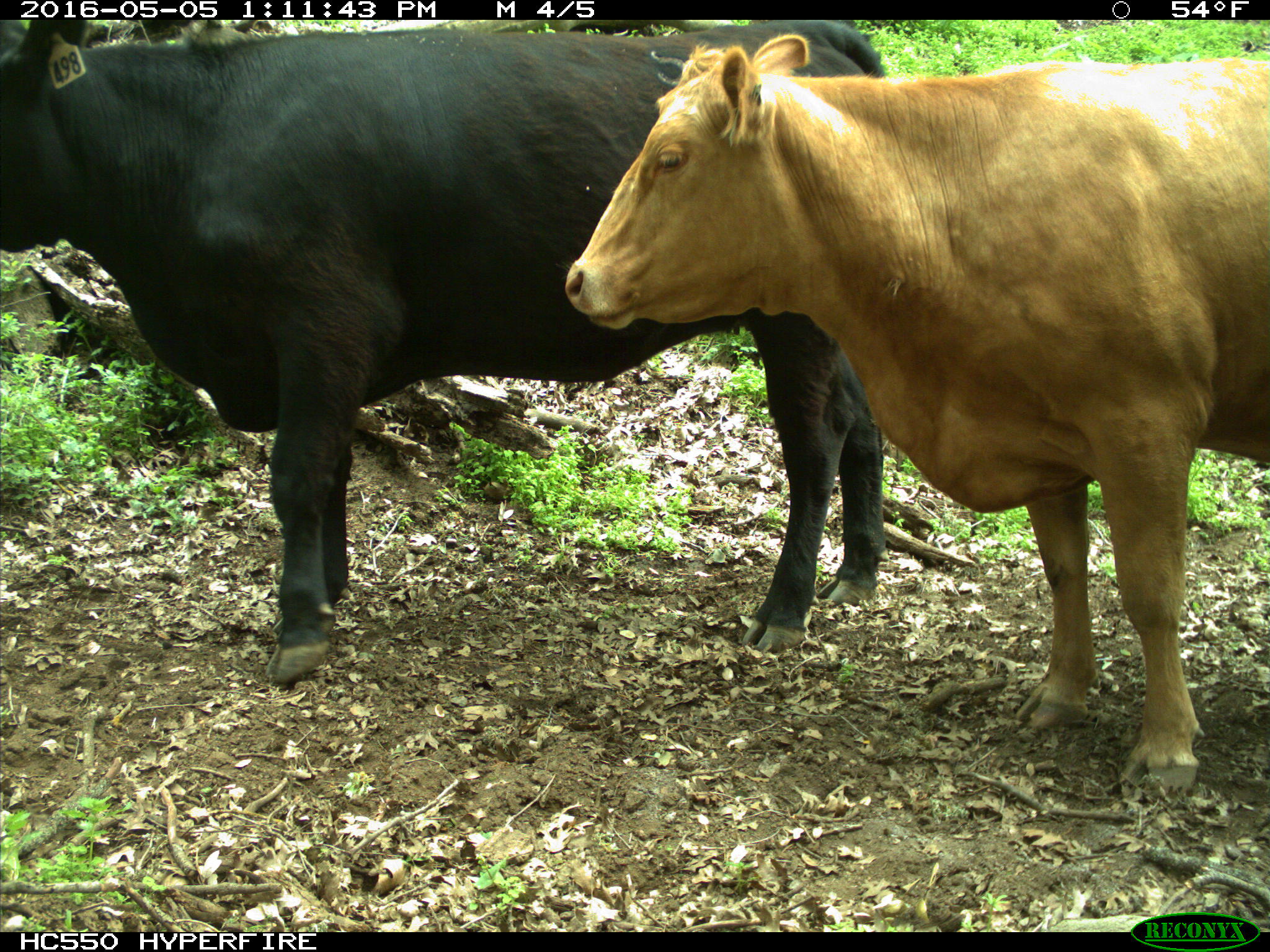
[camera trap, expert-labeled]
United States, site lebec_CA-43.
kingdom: Animalia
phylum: Chordata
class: Mammalia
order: Artiodactyla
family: Bovidae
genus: Bos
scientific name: Bos taurus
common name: domestic cow